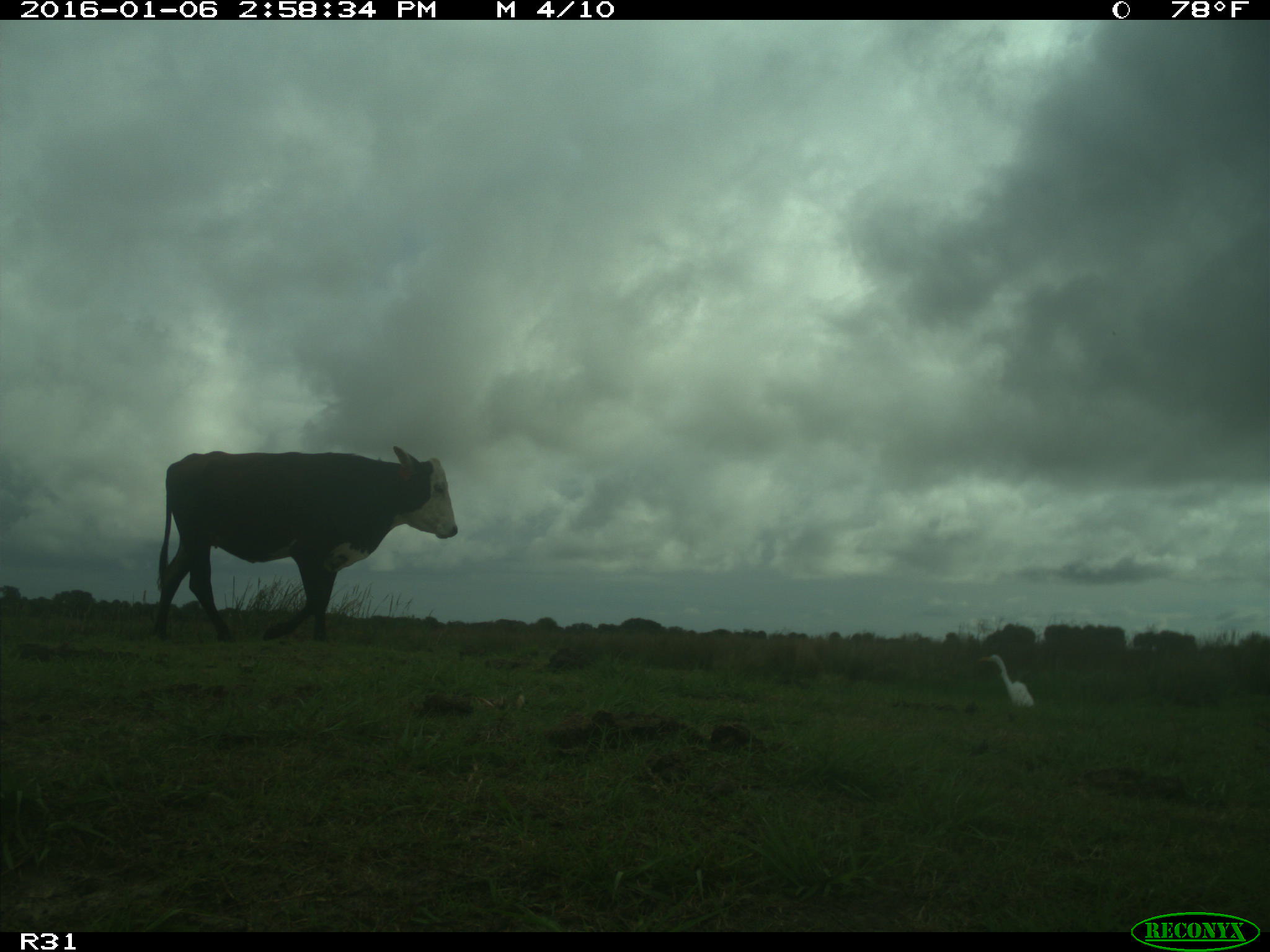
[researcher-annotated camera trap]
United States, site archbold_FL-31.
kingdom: Animalia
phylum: Chordata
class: Mammalia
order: Artiodactyla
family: Bovidae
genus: Bos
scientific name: Bos taurus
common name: domestic cow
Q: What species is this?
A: Bos taurus (domestic cow).